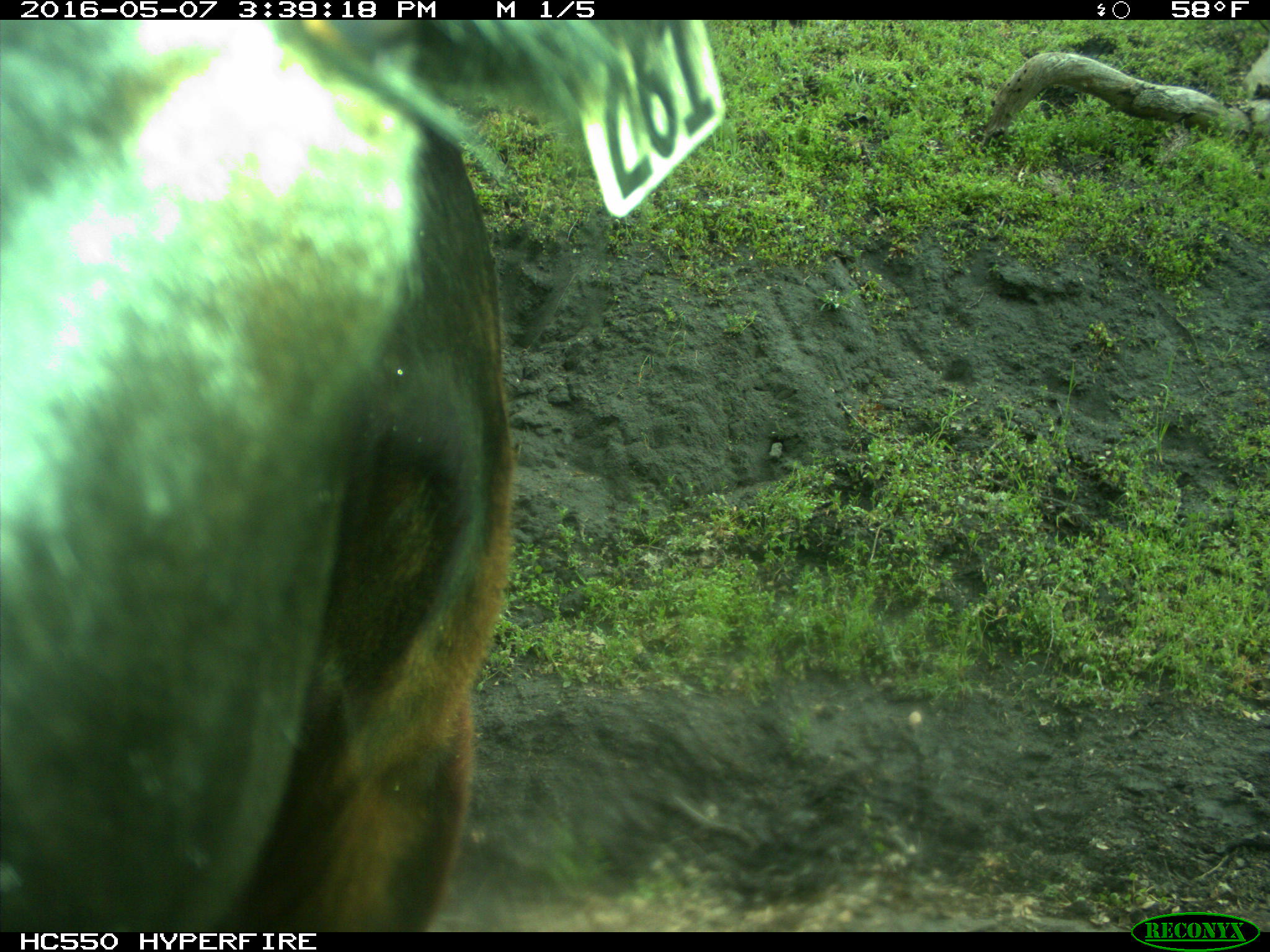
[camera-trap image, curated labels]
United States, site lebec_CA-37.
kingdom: Animalia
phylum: Chordata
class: Mammalia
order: Artiodactyla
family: Bovidae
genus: Bos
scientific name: Bos taurus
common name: domestic cow